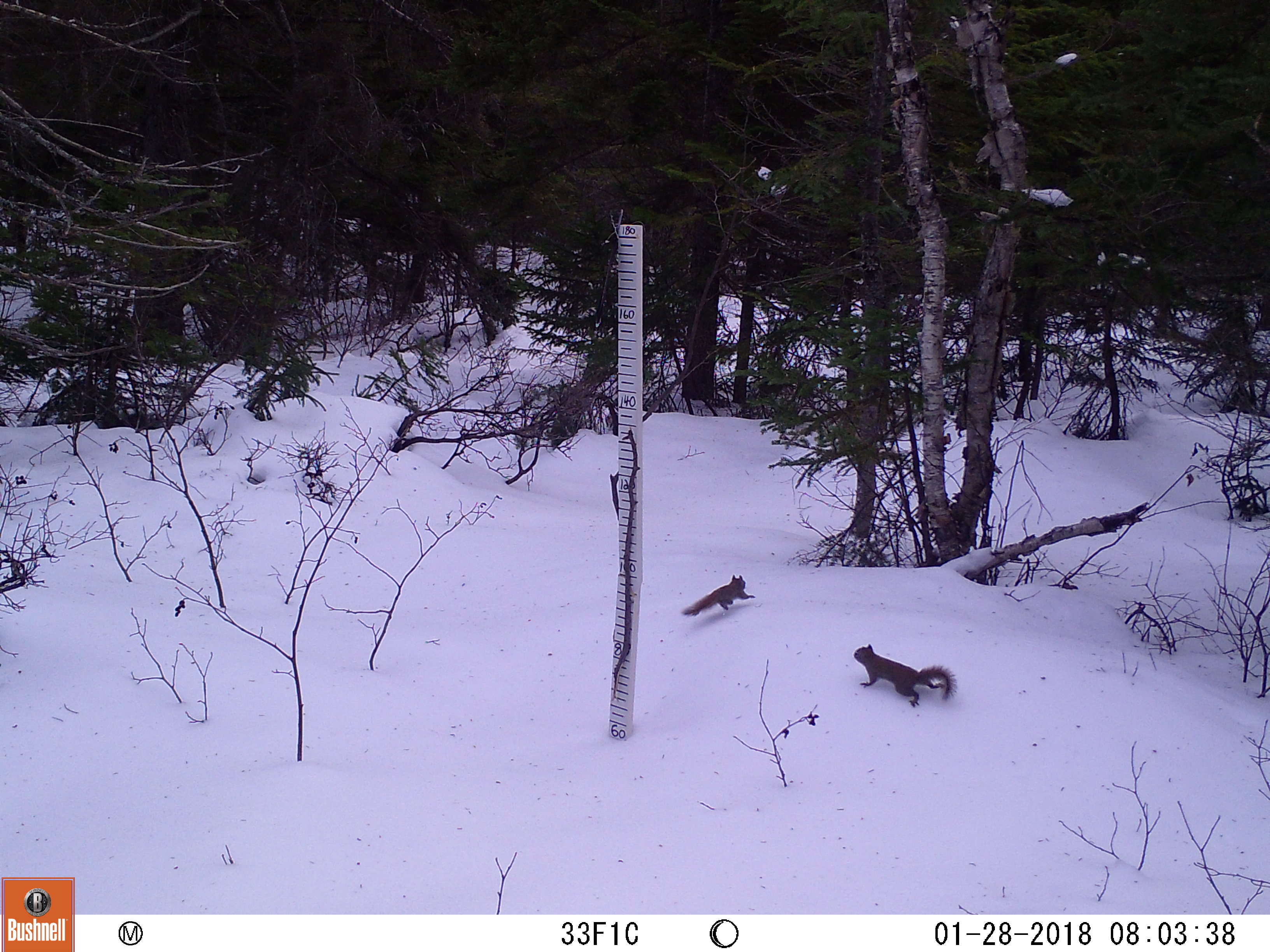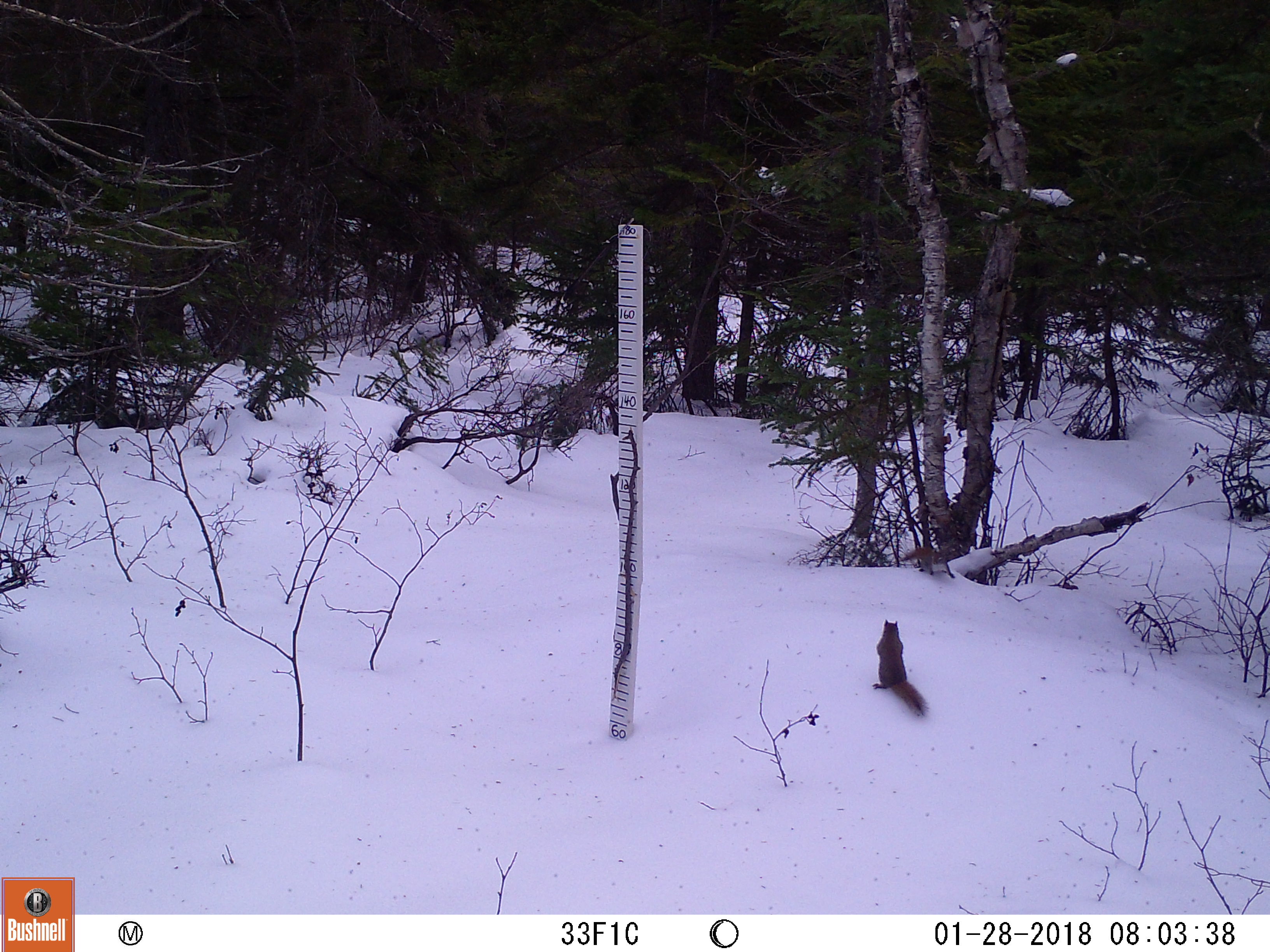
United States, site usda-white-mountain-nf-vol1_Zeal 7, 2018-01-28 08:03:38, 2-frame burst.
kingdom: Animalia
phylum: Chordata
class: Mammalia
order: Rodentia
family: Sciuridae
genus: Tamiasciurus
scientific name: Tamiasciurus hudsonicus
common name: red squirrel